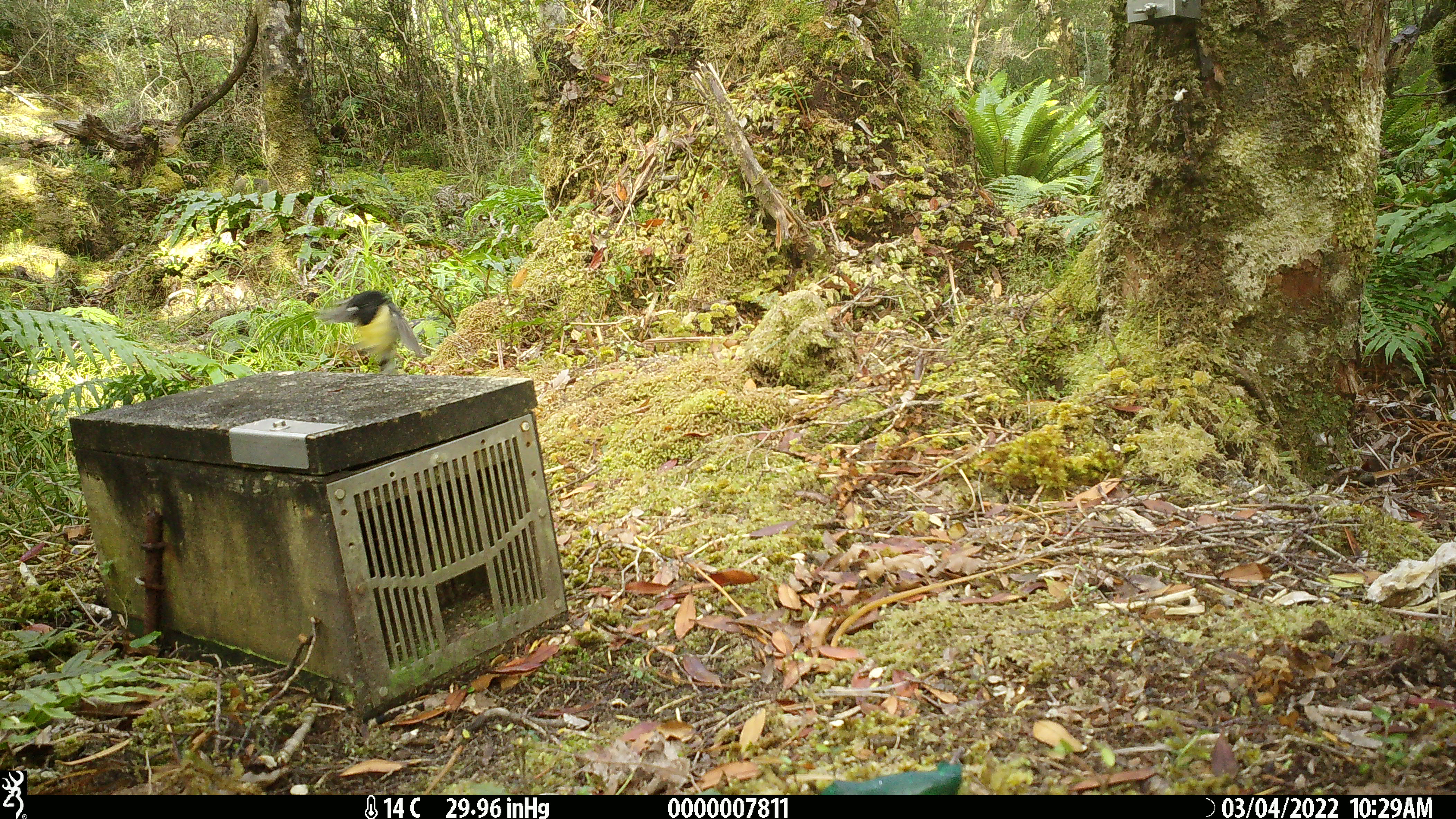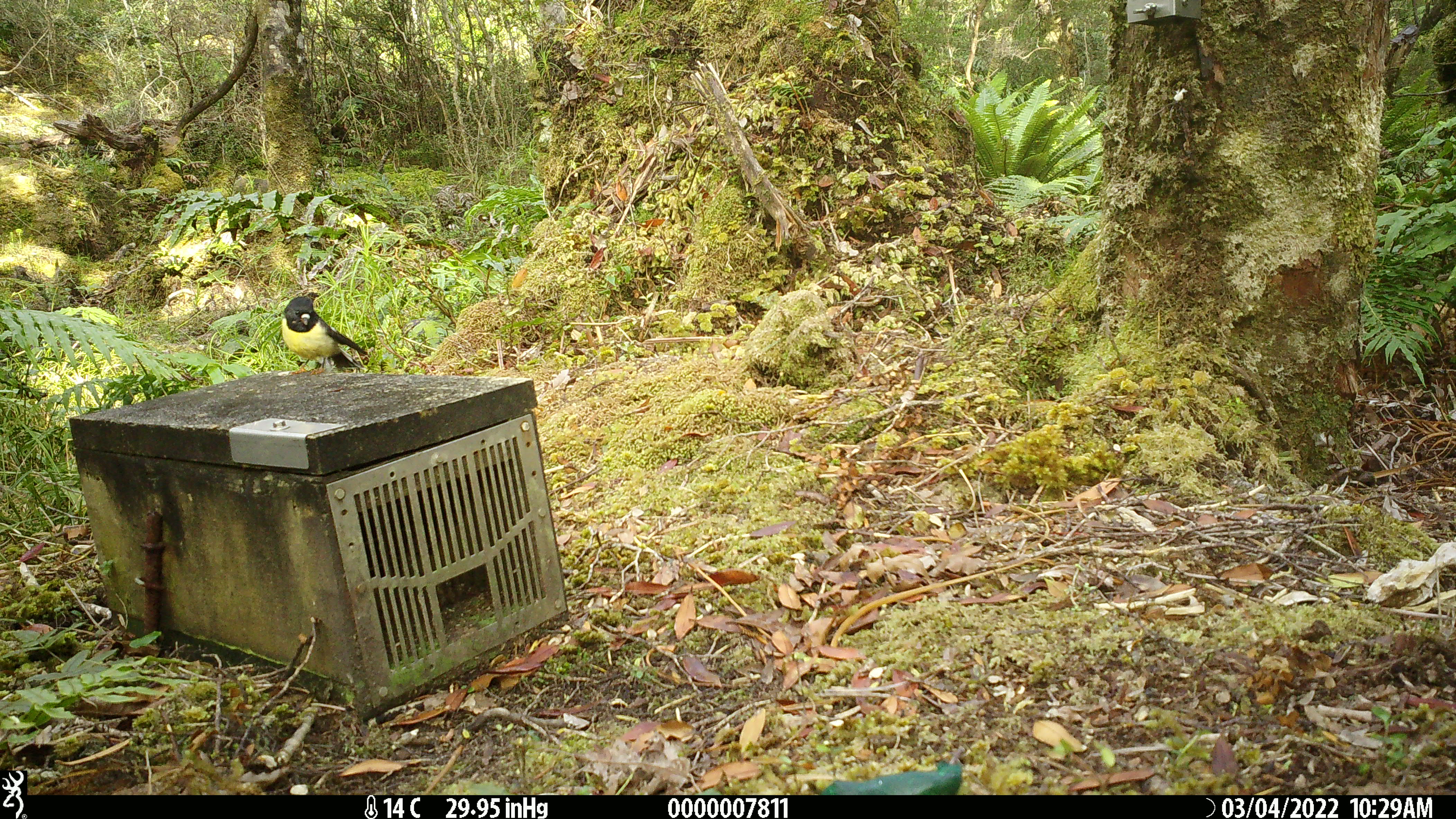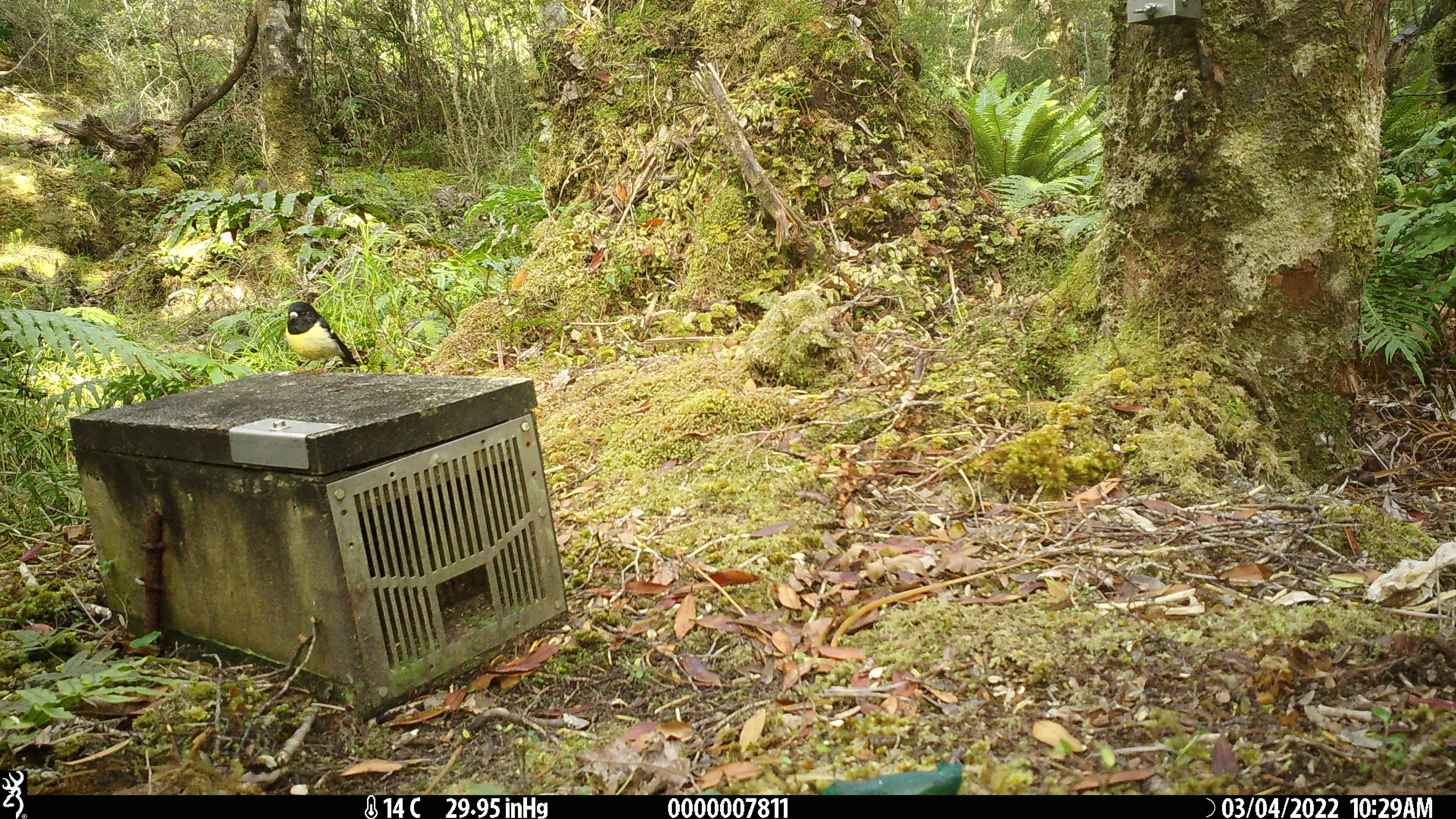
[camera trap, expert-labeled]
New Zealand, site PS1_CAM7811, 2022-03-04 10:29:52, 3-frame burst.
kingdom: Animalia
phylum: Chordata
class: Aves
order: Passeriformes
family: Petroicidae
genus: Petroica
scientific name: Petroica macrocephala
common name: tomtit